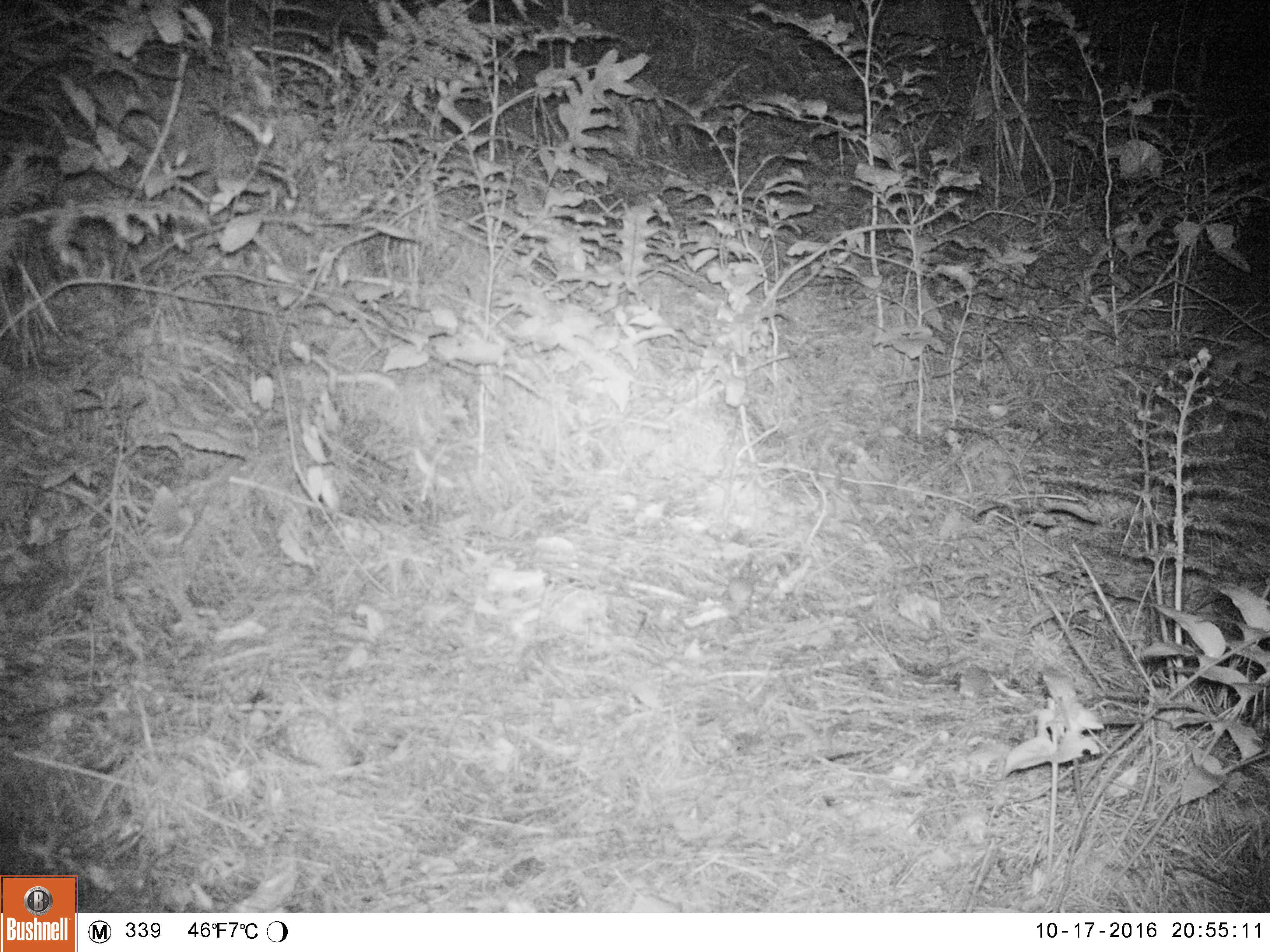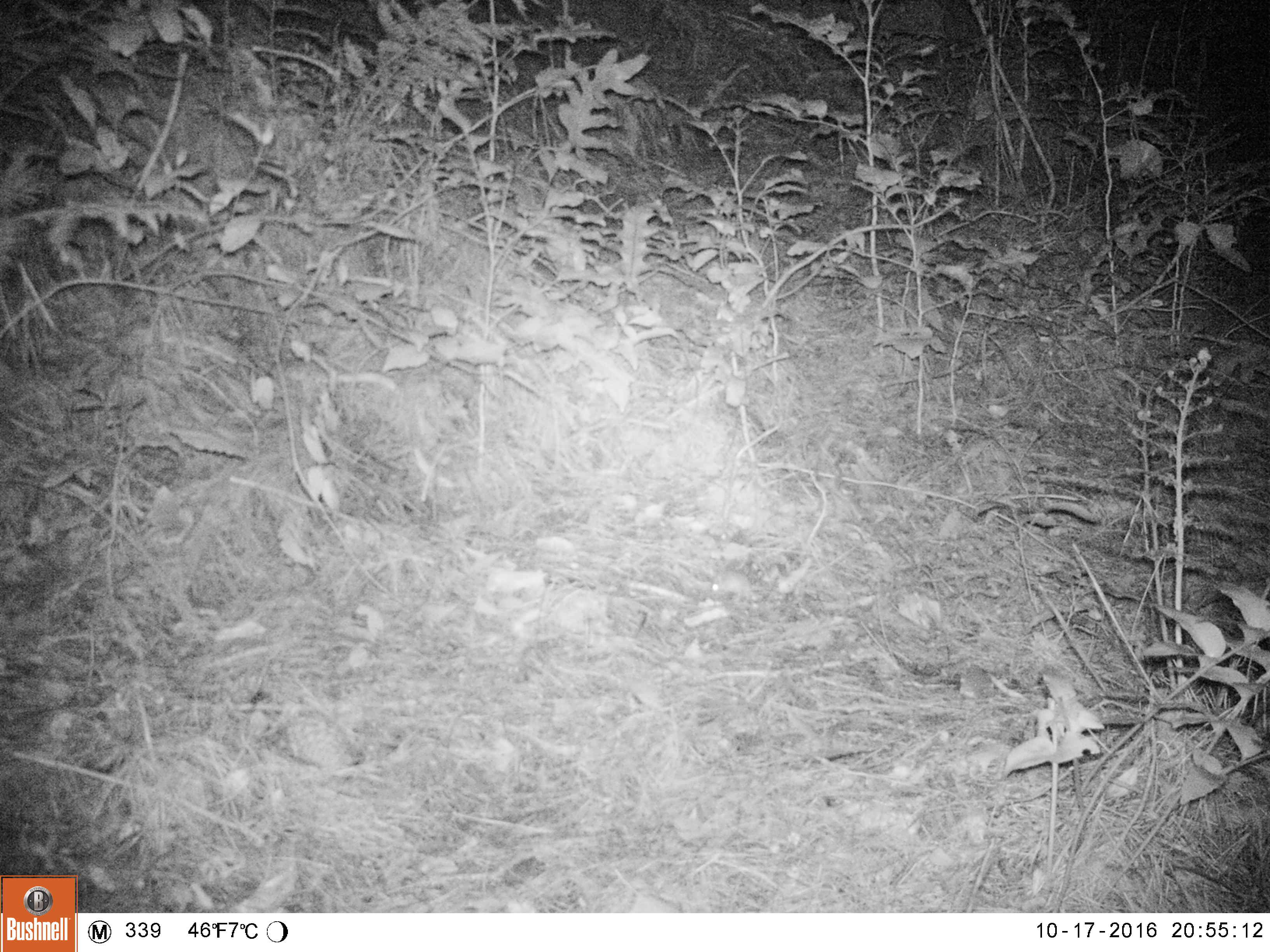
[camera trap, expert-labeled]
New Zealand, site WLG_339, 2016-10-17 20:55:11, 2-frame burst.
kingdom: Animalia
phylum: Chordata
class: Mammalia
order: Rodentia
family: Muridae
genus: Mus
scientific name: Mus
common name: mouse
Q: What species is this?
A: Mouse (Mus).